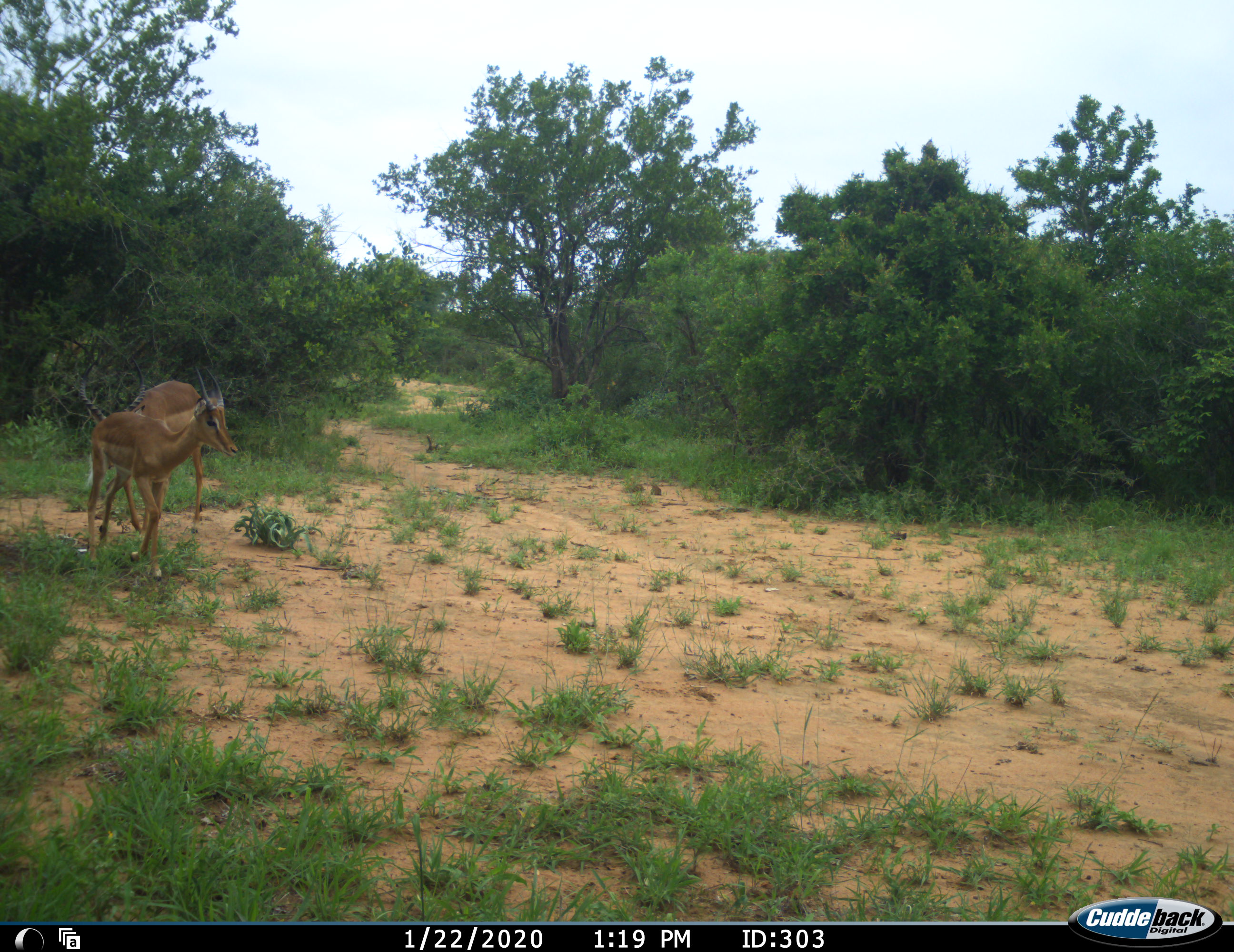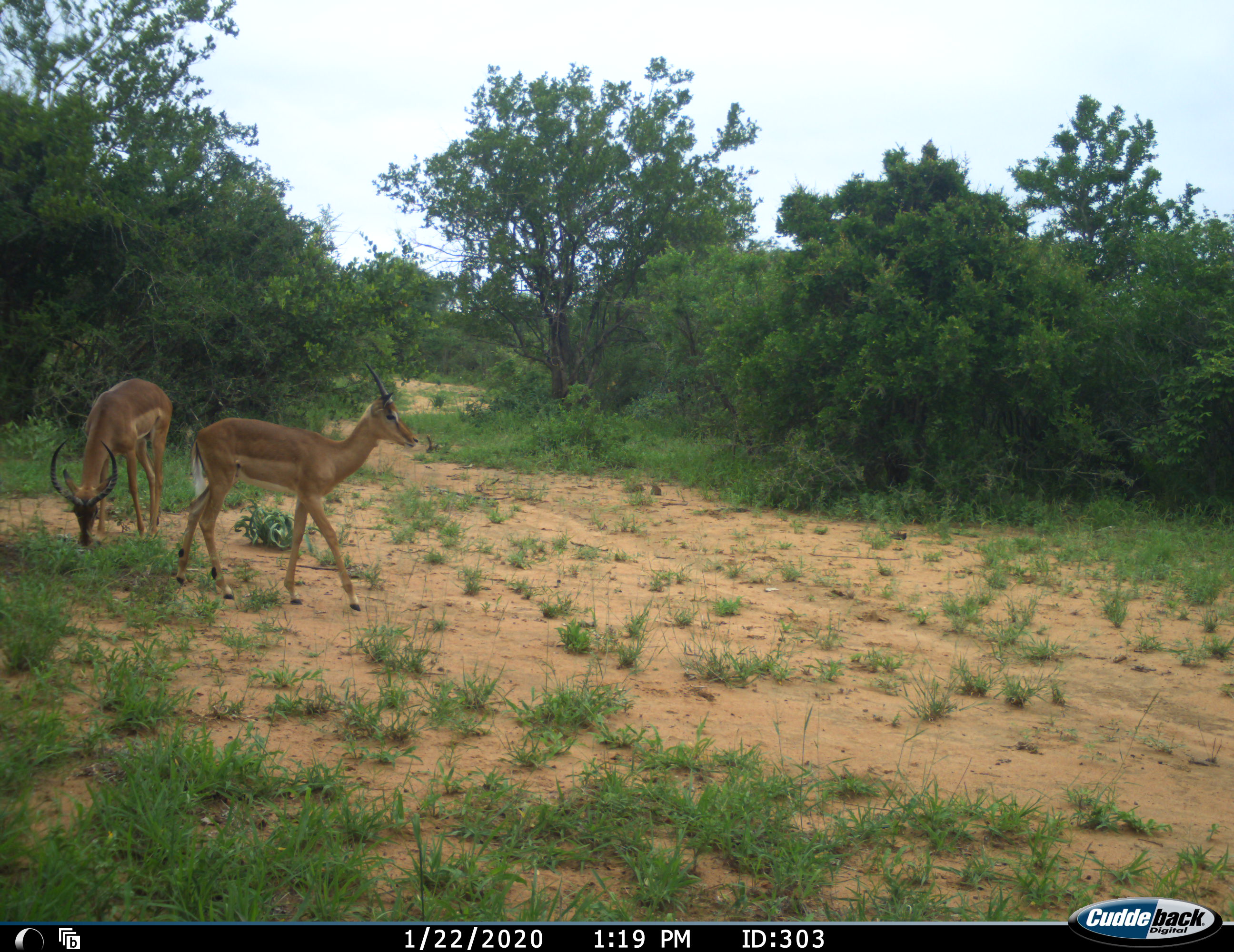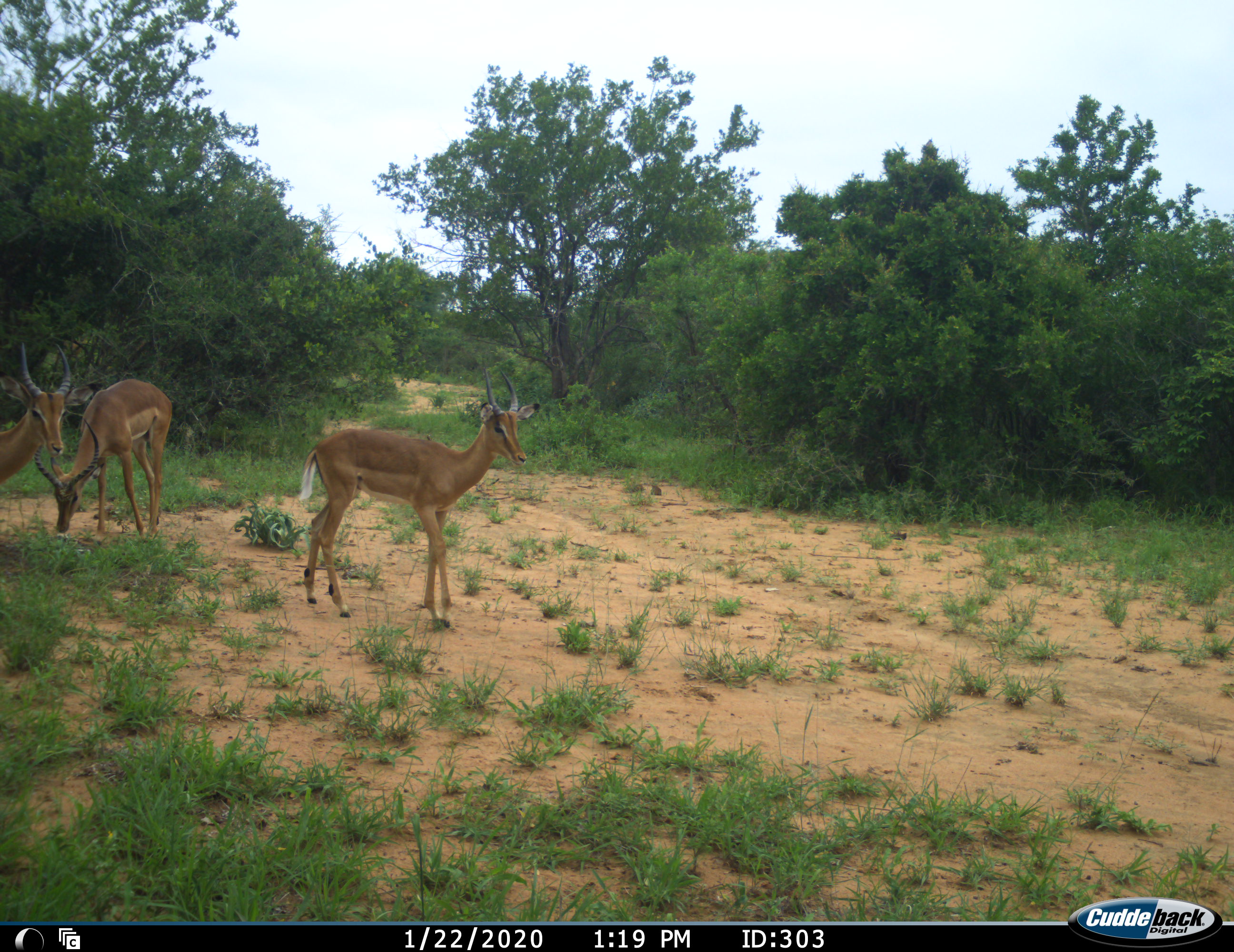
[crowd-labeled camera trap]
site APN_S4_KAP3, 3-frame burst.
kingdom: Animalia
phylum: Chordata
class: Mammalia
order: Artiodactyla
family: Bovidae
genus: Aepyceros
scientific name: Aepyceros melampus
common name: impala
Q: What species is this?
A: Impala (Aepyceros melampus).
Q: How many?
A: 3.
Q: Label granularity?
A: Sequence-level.